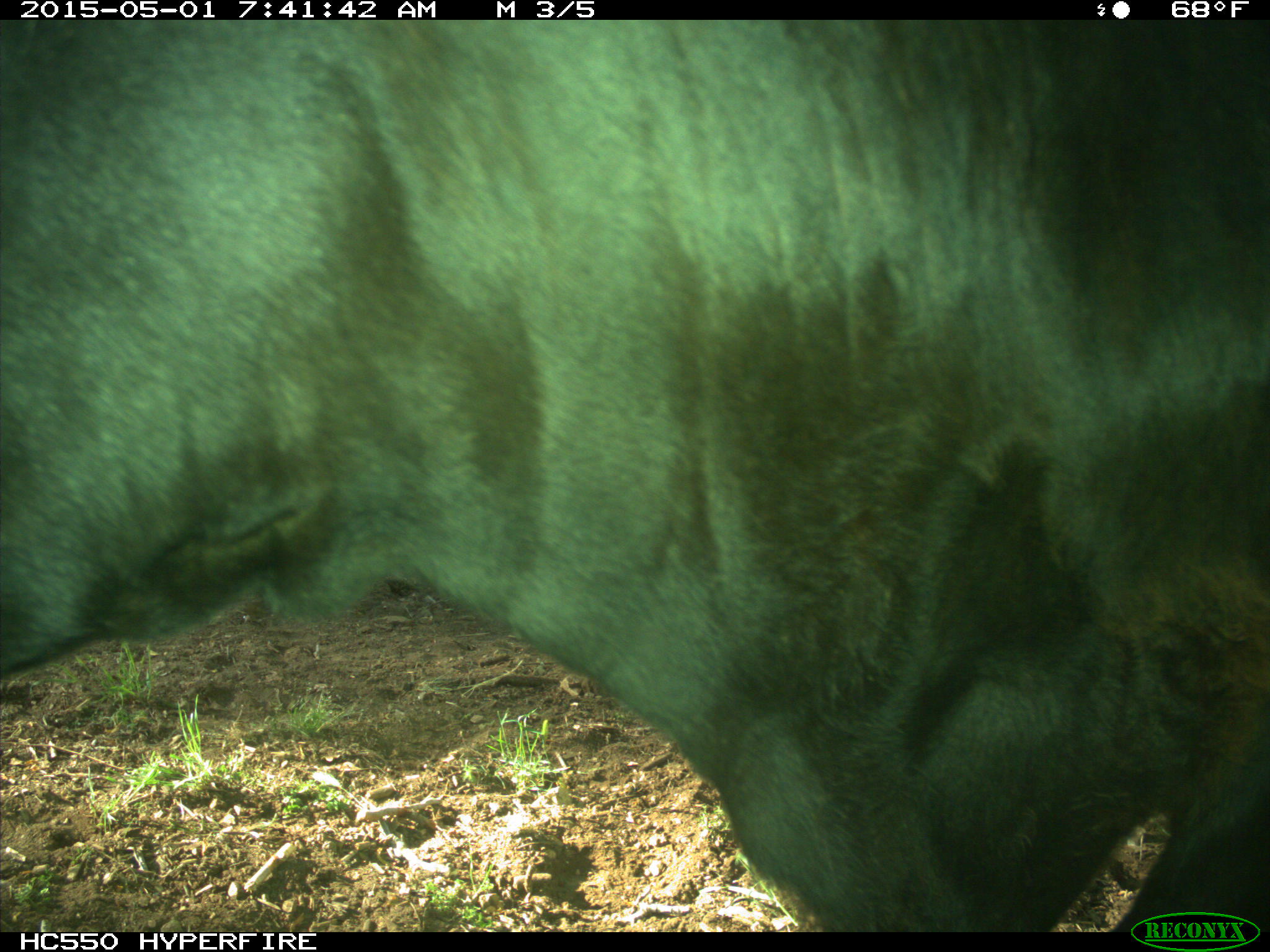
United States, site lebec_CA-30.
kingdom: Animalia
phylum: Chordata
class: Mammalia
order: Artiodactyla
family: Bovidae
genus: Bos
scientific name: Bos taurus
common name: domestic cow